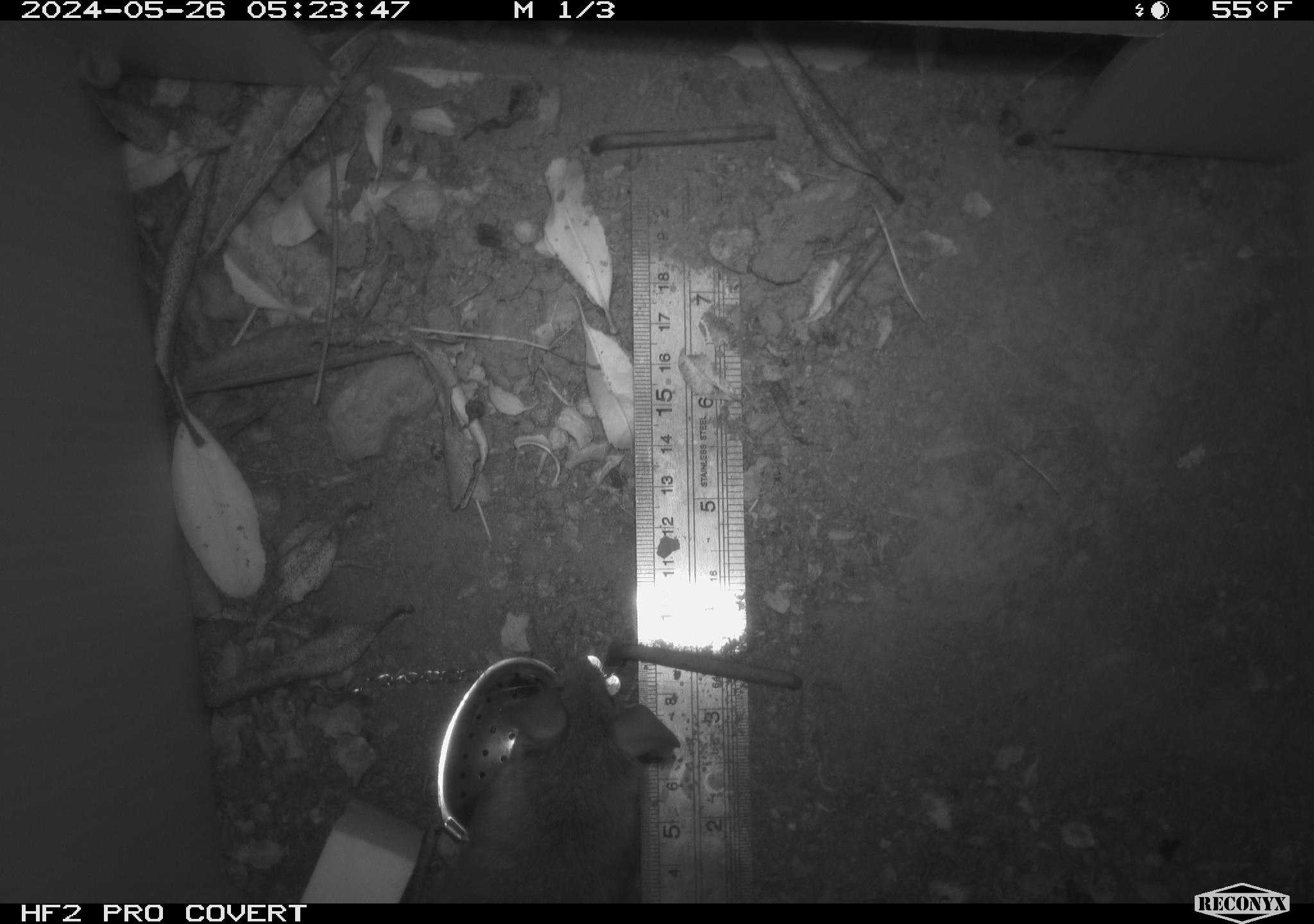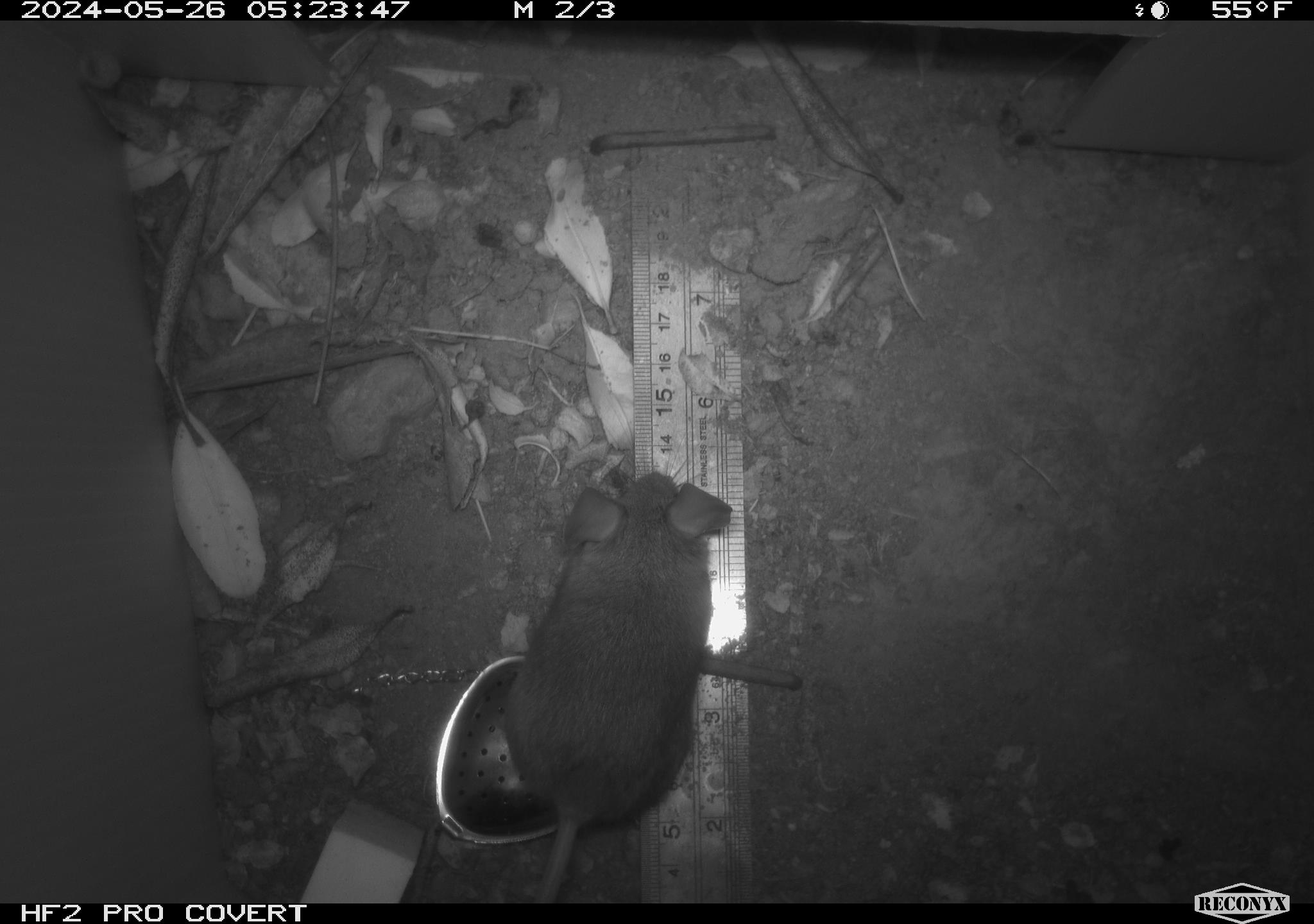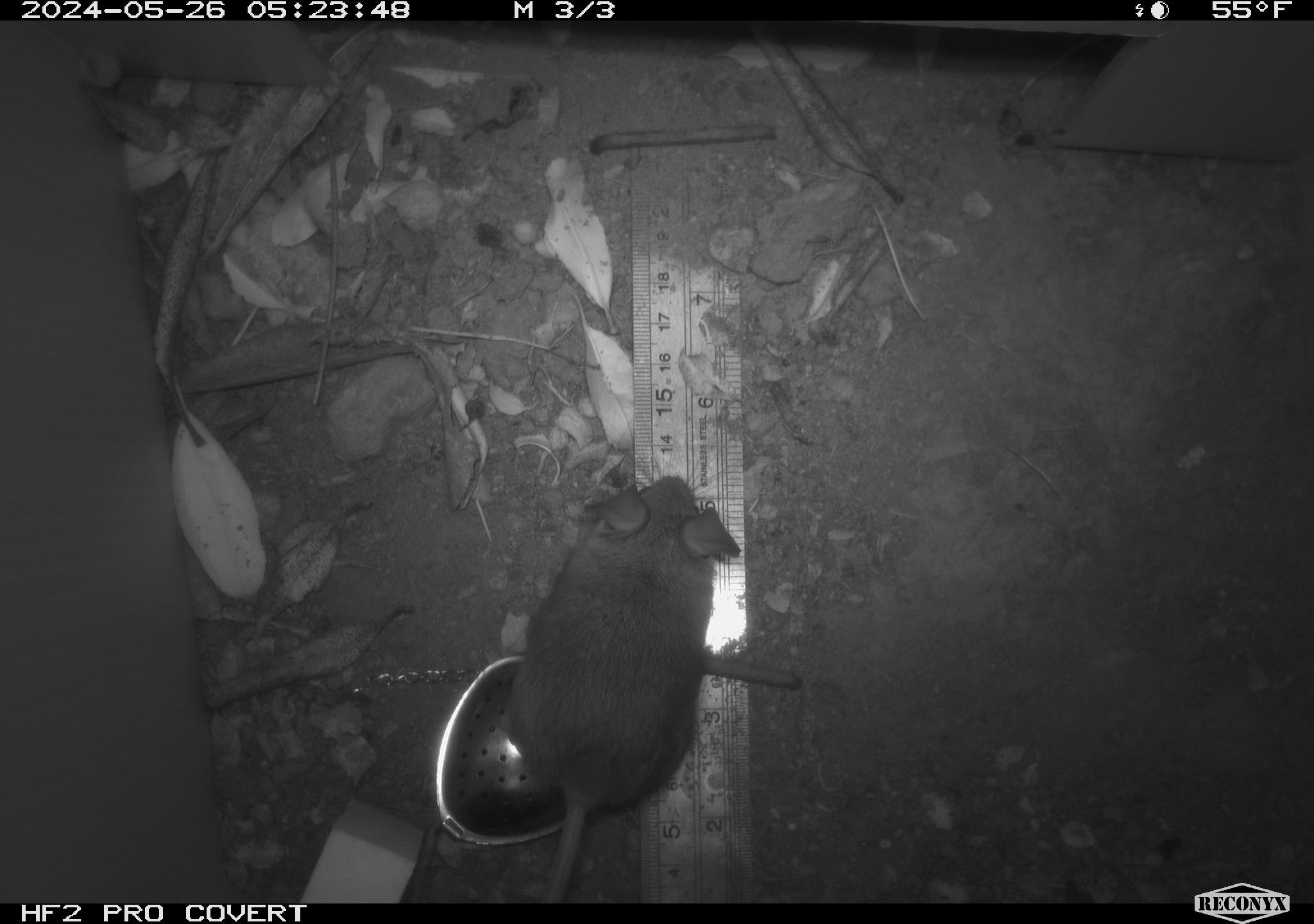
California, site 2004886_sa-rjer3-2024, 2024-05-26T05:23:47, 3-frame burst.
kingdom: Animalia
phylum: Chordata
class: Mammalia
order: Rodentia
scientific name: Rodentia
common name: mouse species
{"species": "mouse species (Rodentia)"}